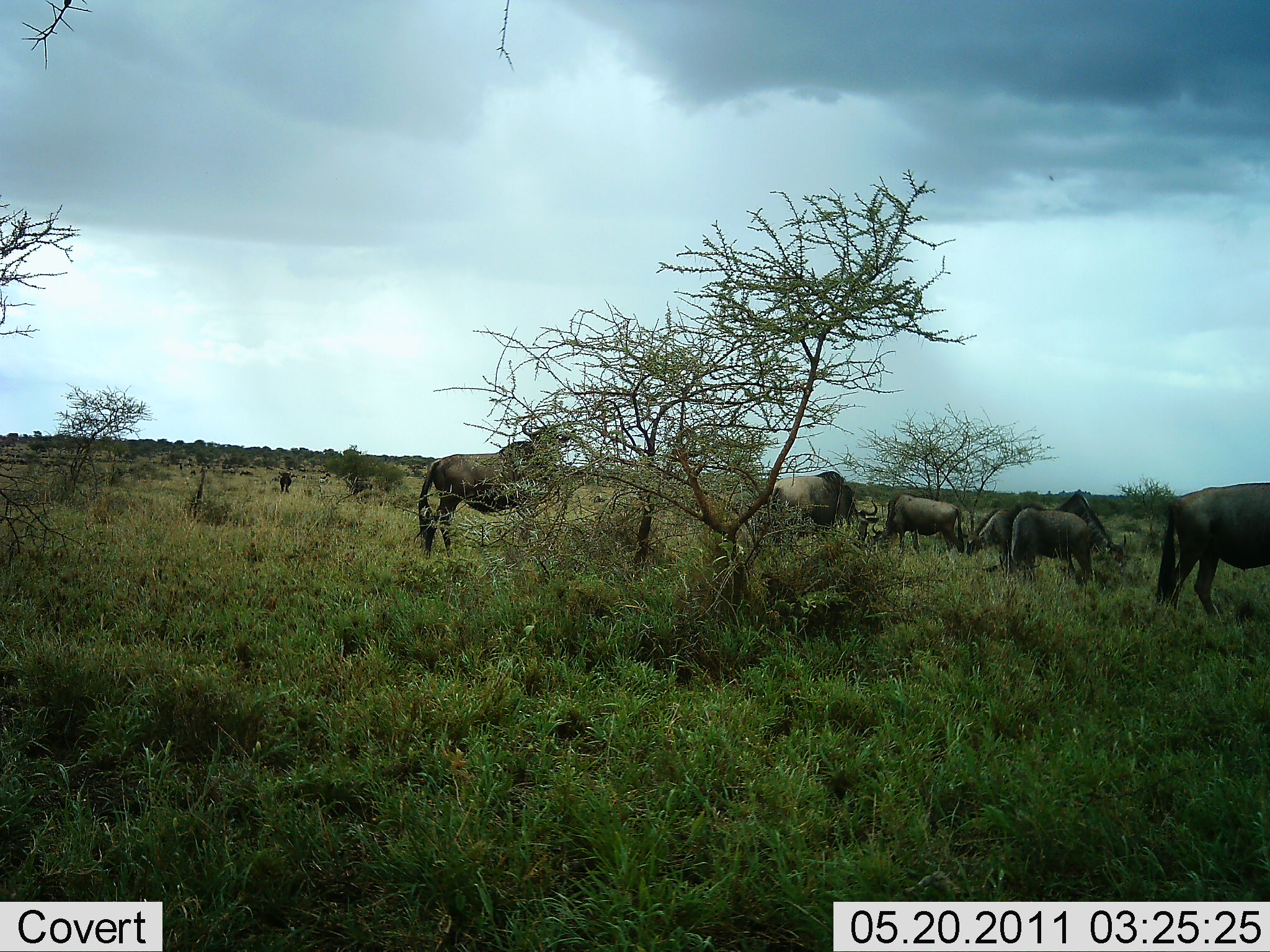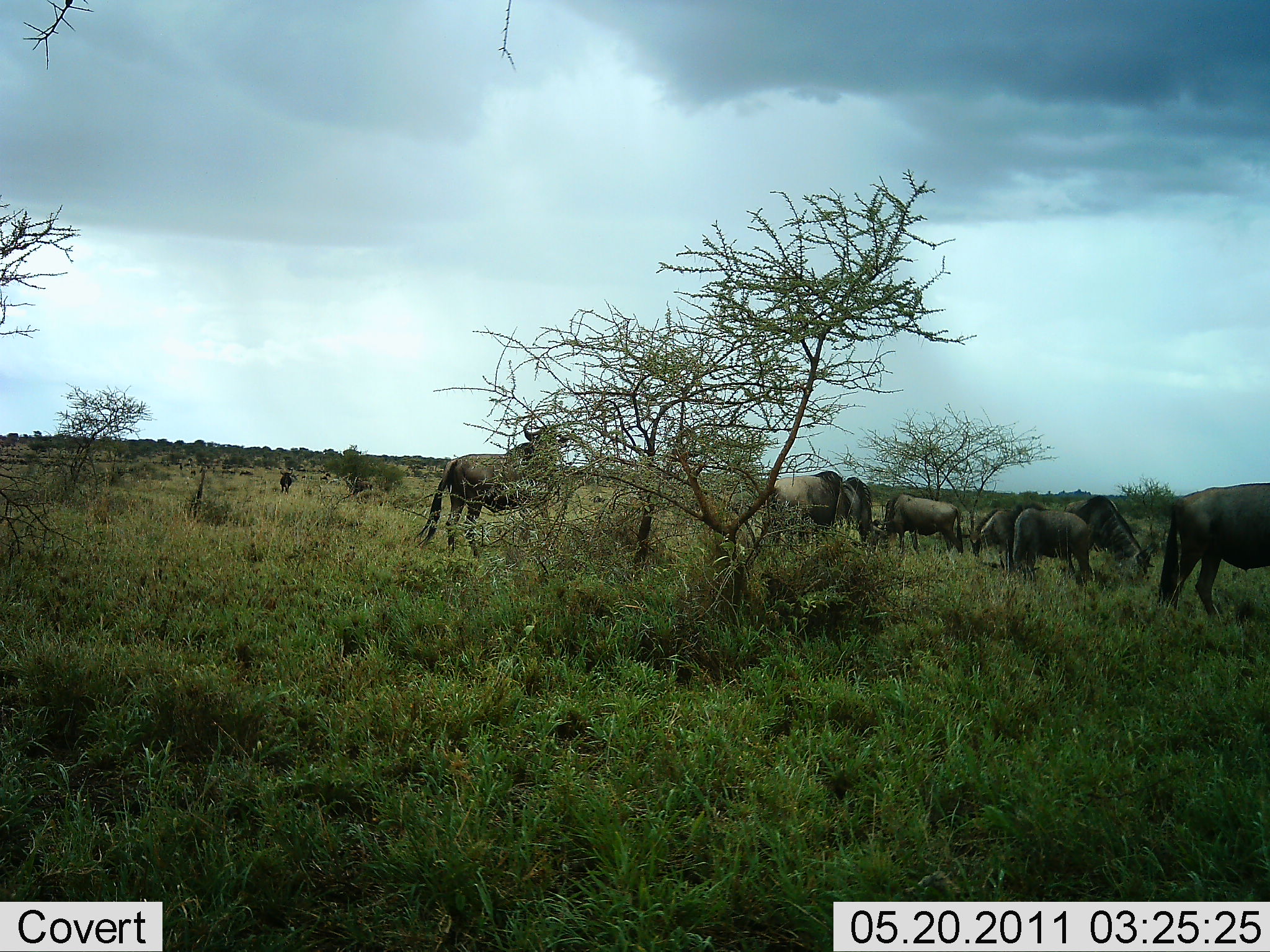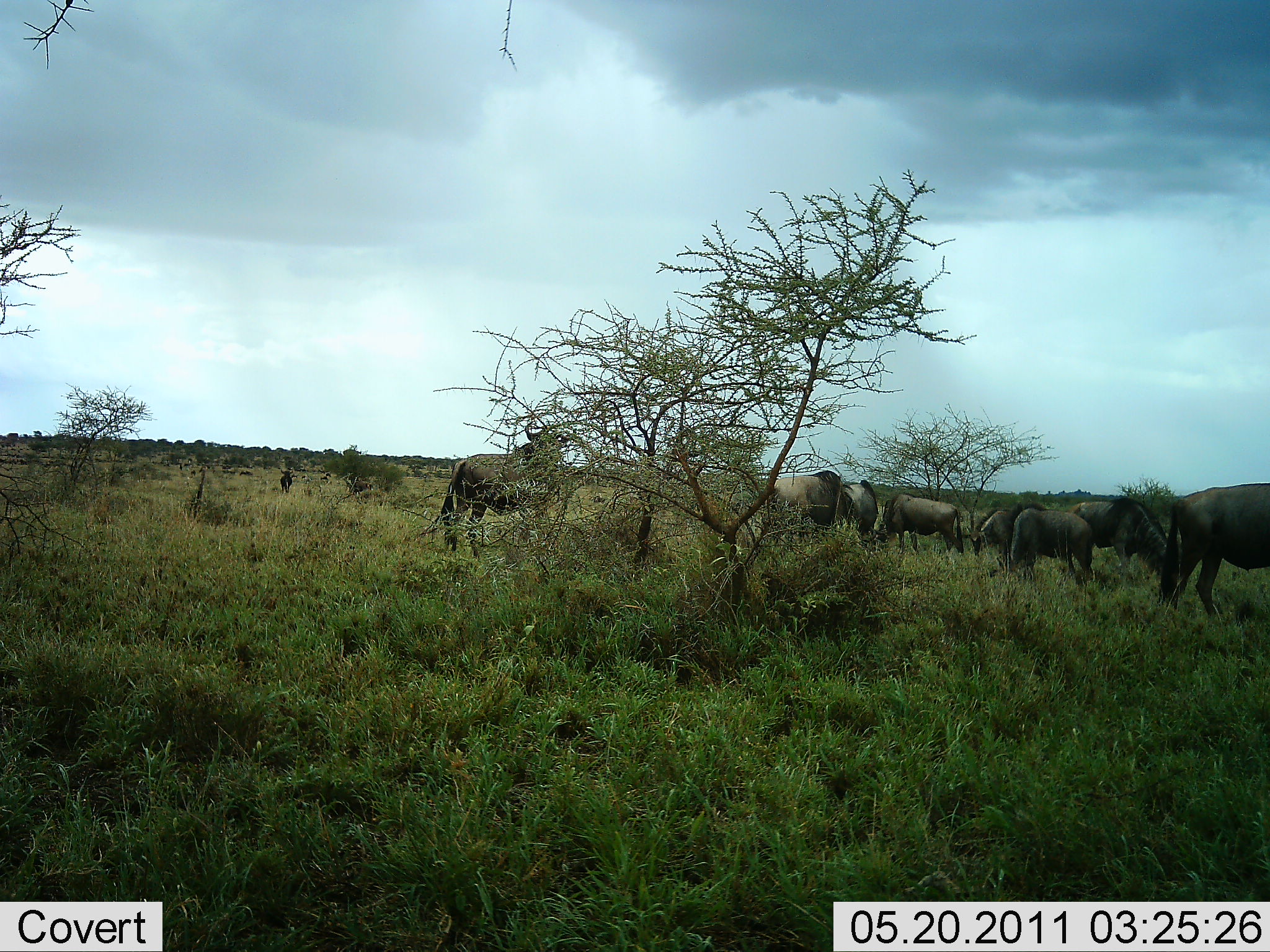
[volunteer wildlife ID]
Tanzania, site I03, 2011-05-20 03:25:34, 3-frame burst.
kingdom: Animalia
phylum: Chordata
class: Mammalia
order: Artiodactyla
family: Bovidae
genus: Connochaetes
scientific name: Connochaetes taurinus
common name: blue wildebeest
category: wildebeest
Wildebeest (blue wildebeest) (Connochaetes taurinus), count 9. Behavior (volunteer vote fractions): standing 45%, resting 9%, moving 36%, interacting 0%. Young present (vote fraction): 0%. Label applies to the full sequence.